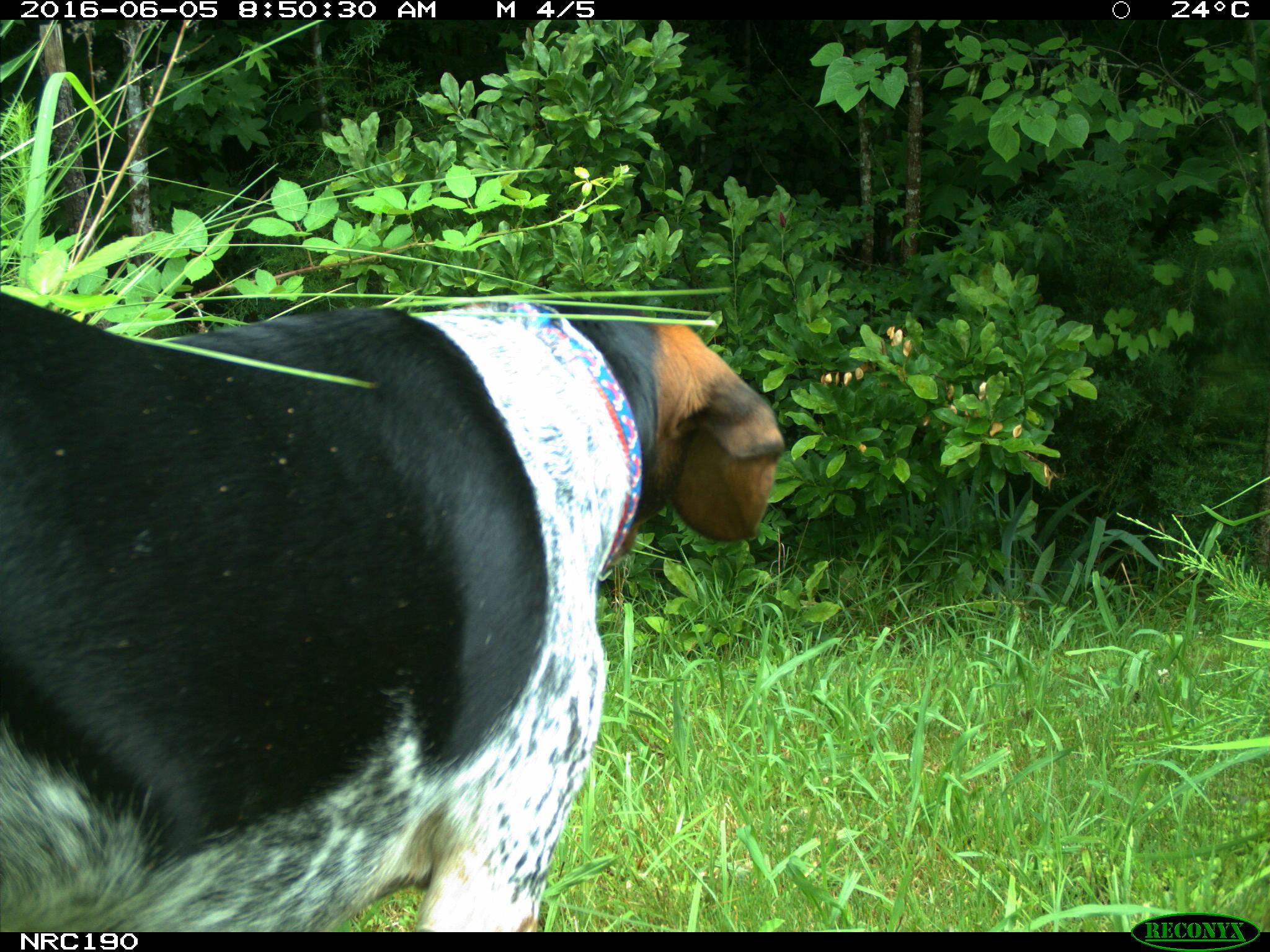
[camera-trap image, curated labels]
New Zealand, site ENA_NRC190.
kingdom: Animalia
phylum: Chordata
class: Mammalia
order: Carnivora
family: Canidae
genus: Canis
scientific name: Canis familiaris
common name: domestic dog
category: dog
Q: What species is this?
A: Dog (domestic dog) (Canis familiaris).